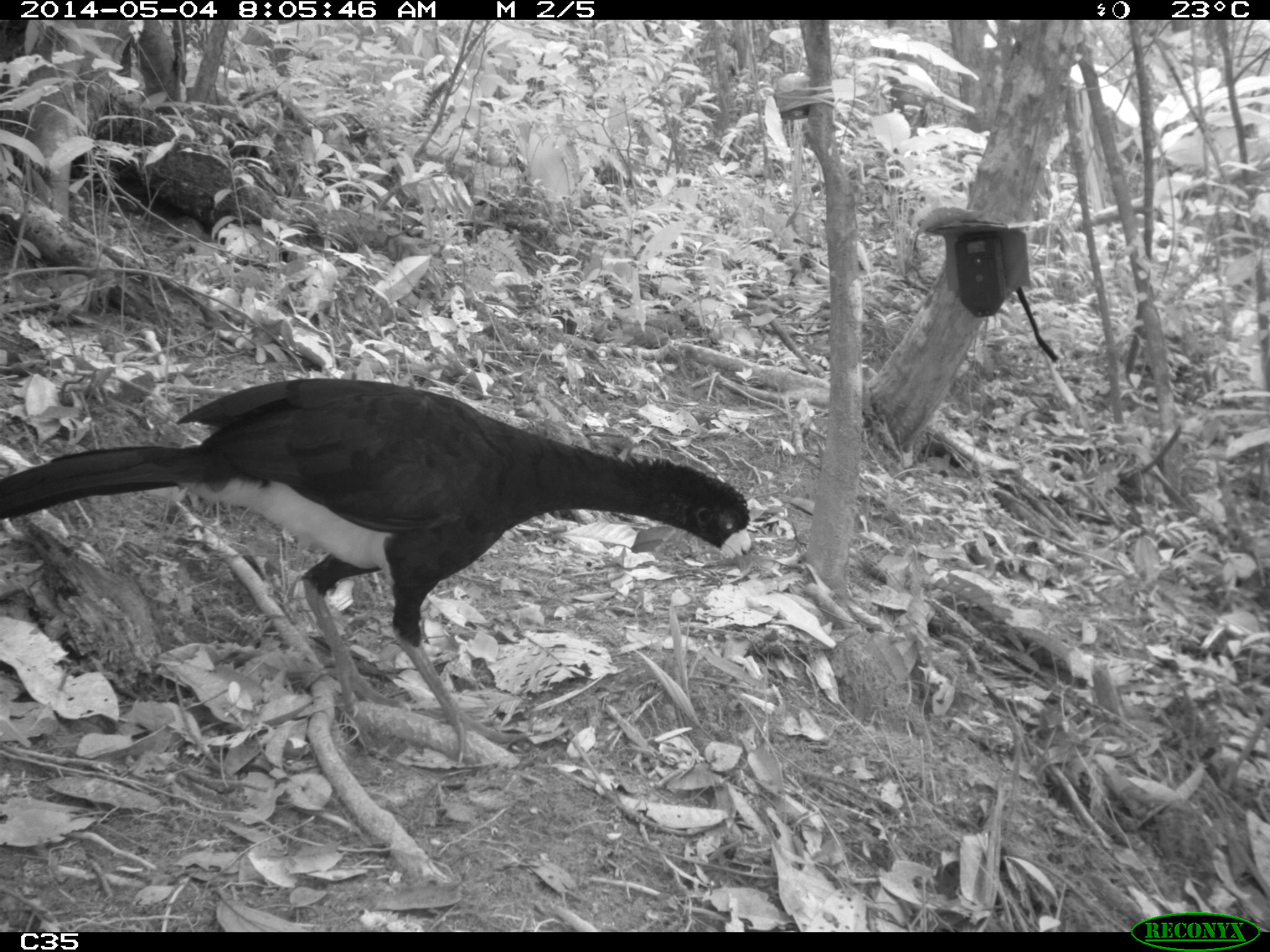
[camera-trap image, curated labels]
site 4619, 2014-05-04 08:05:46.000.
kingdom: Animalia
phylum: Chordata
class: Aves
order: Galliformes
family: Cracidae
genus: Crax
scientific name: Crax alector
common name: black curassow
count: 2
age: adult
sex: female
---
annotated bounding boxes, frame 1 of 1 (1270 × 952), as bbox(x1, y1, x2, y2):
crax alector: bbox(0, 376, 752, 765)